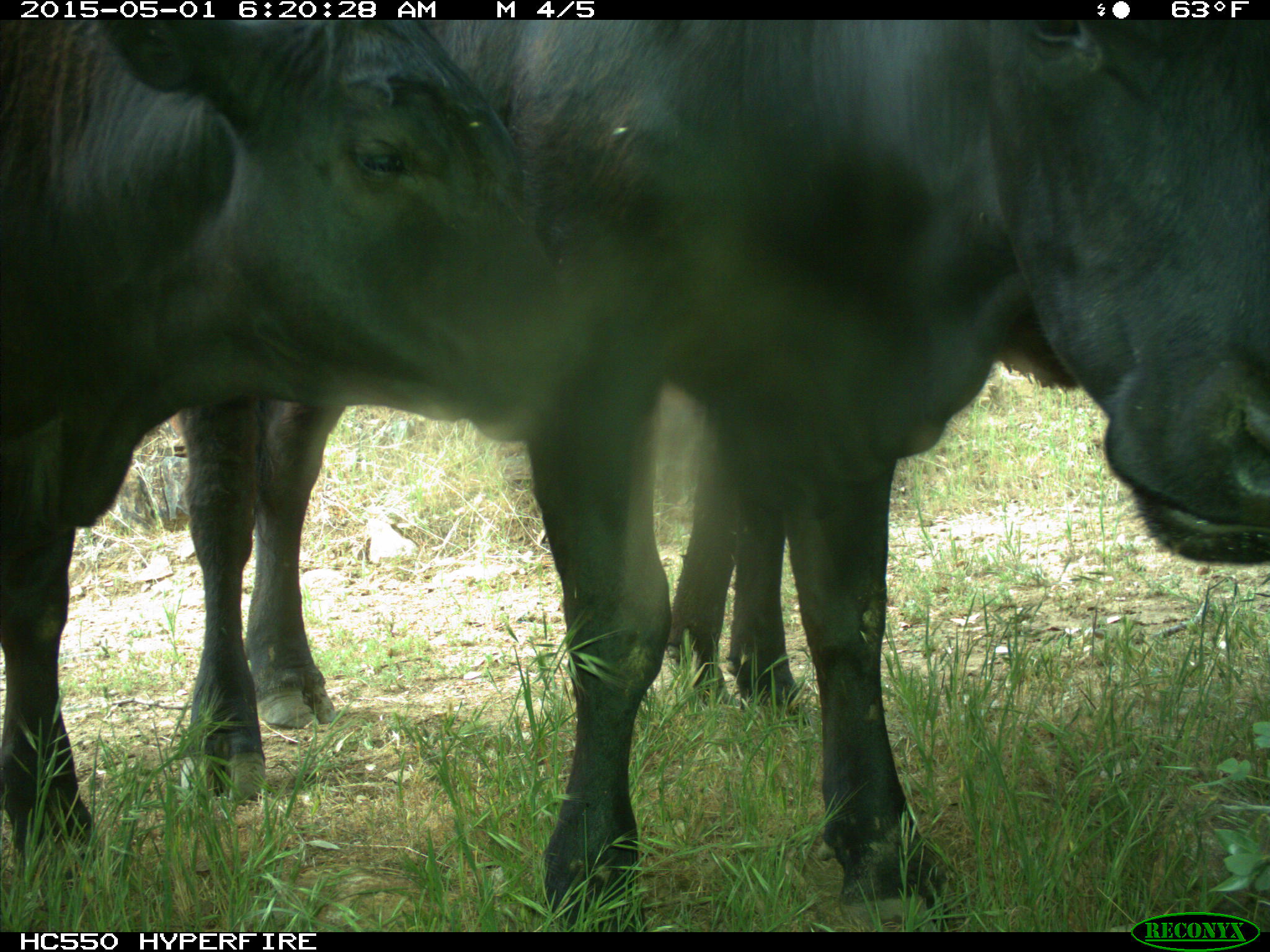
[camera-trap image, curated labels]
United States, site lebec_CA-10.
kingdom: Animalia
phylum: Chordata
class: Mammalia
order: Artiodactyla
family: Bovidae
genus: Bos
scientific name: Bos taurus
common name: domestic cow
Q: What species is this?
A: Bos taurus (domestic cow).